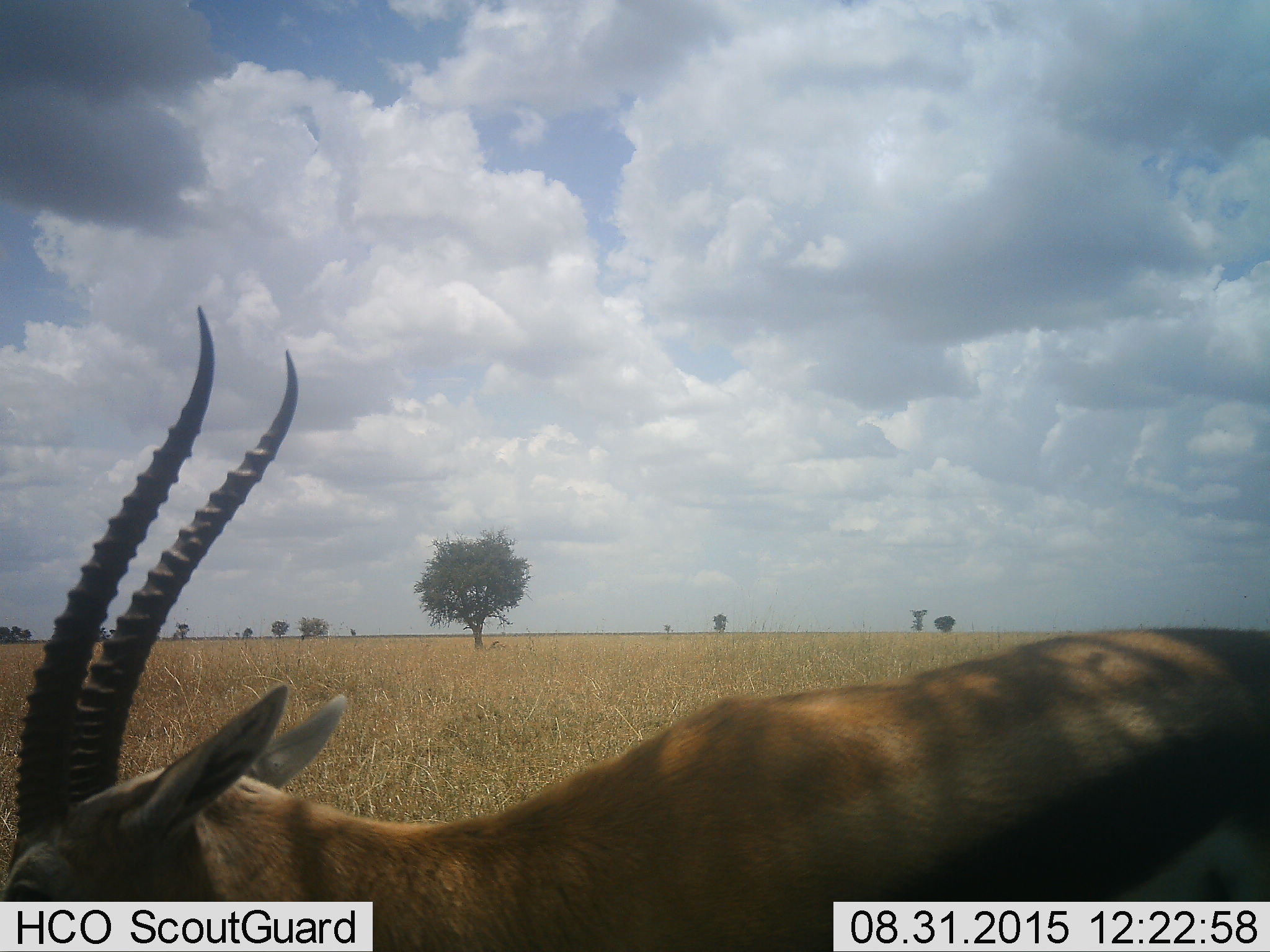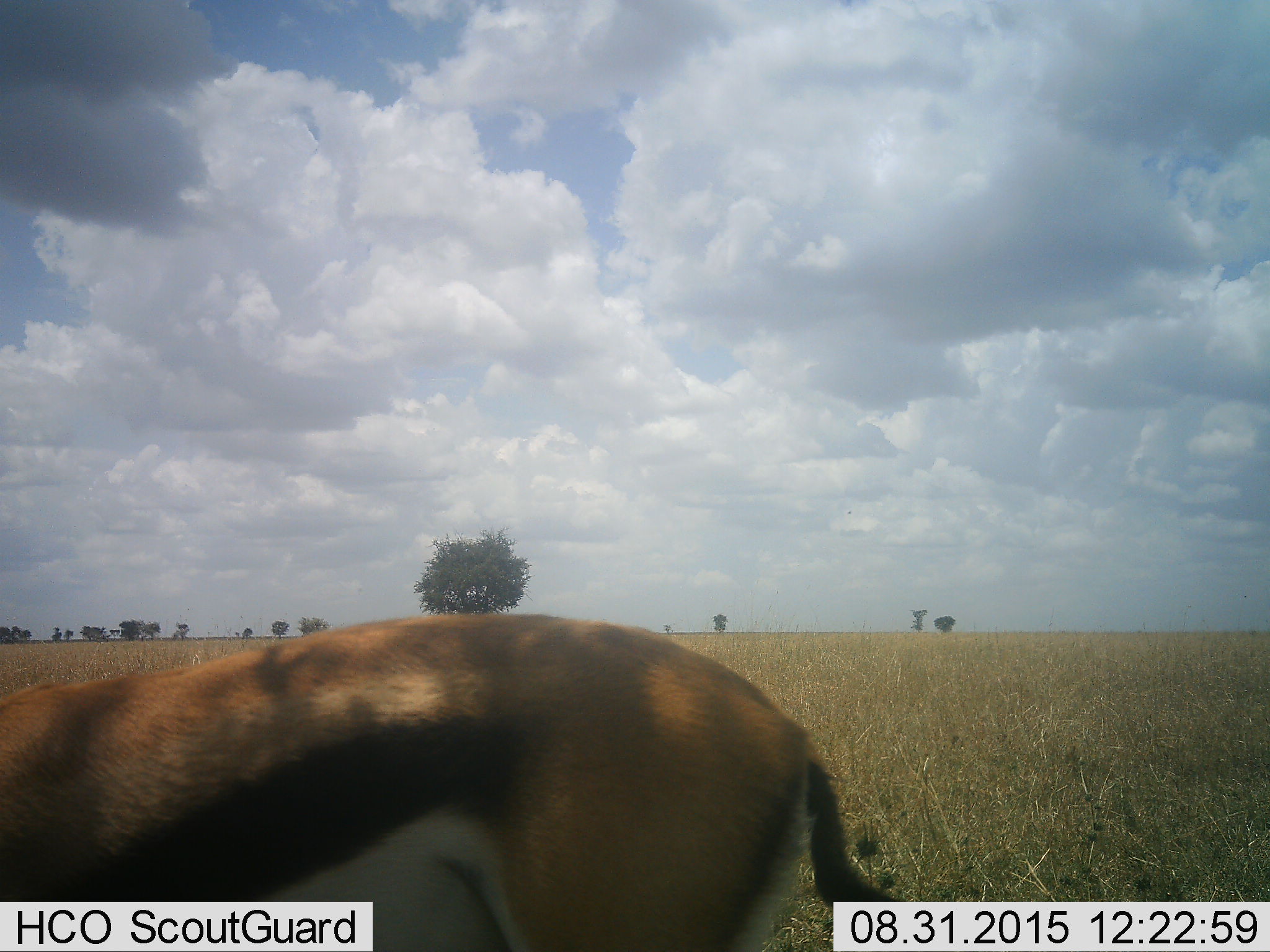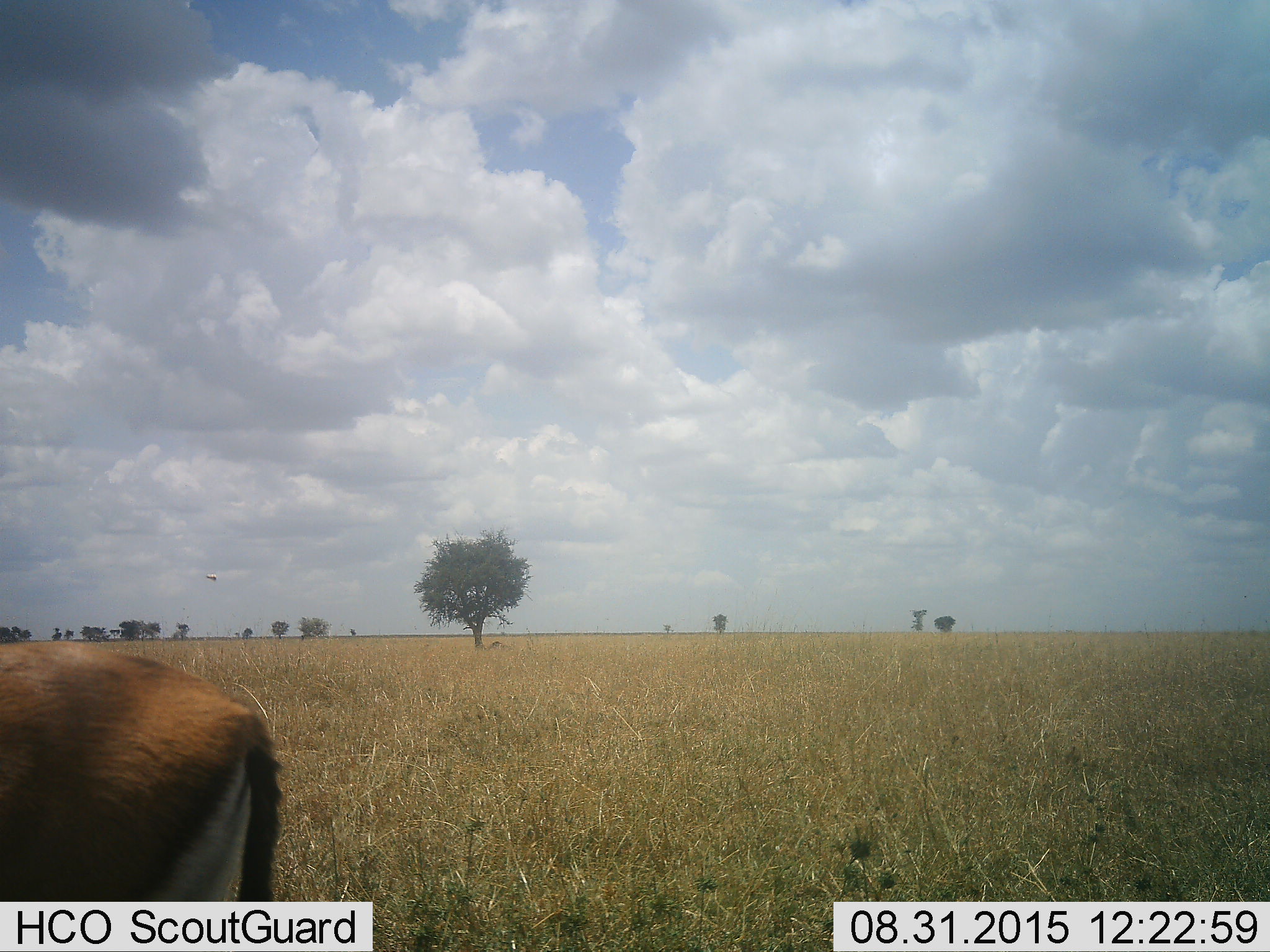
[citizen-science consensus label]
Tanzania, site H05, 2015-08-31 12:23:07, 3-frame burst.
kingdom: Animalia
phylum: Chordata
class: Mammalia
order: Artiodactyla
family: Bovidae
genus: Eudorcas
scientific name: Eudorcas thomsonii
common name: thomson's gazelle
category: gazellethomsons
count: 1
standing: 10%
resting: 0%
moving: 90%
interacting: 0%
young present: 0%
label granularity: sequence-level